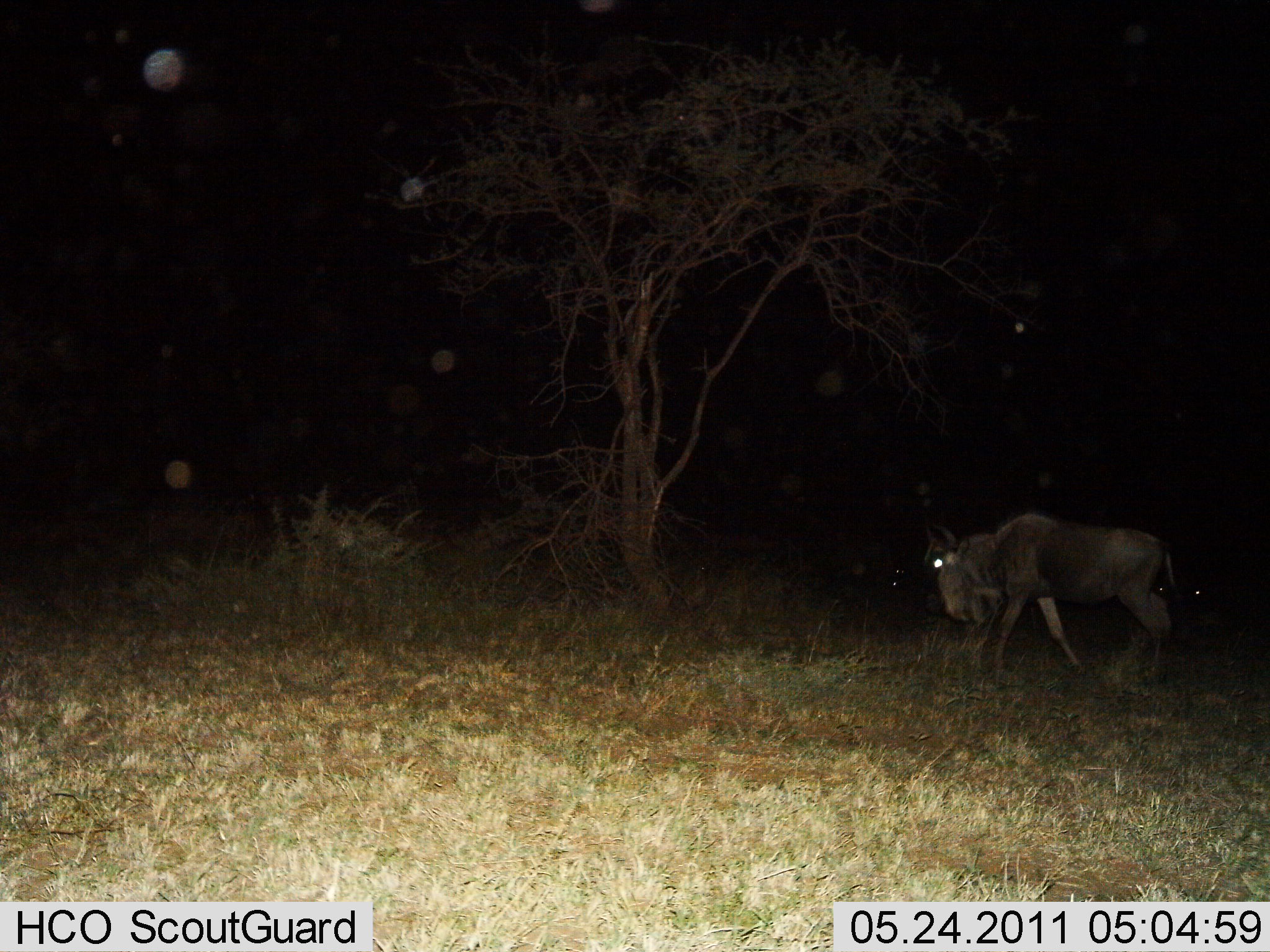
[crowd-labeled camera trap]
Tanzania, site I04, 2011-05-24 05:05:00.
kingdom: Animalia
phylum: Chordata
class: Mammalia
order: Artiodactyla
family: Bovidae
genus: Connochaetes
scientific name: Connochaetes taurinus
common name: blue wildebeest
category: wildebeest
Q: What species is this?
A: Wildebeest (blue wildebeest) (Connochaetes taurinus).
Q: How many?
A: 1.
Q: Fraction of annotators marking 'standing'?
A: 8%.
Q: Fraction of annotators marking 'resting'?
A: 0%.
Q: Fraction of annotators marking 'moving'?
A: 92%.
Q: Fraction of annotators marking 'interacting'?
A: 0%.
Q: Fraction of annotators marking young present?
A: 0%.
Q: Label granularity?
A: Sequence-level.